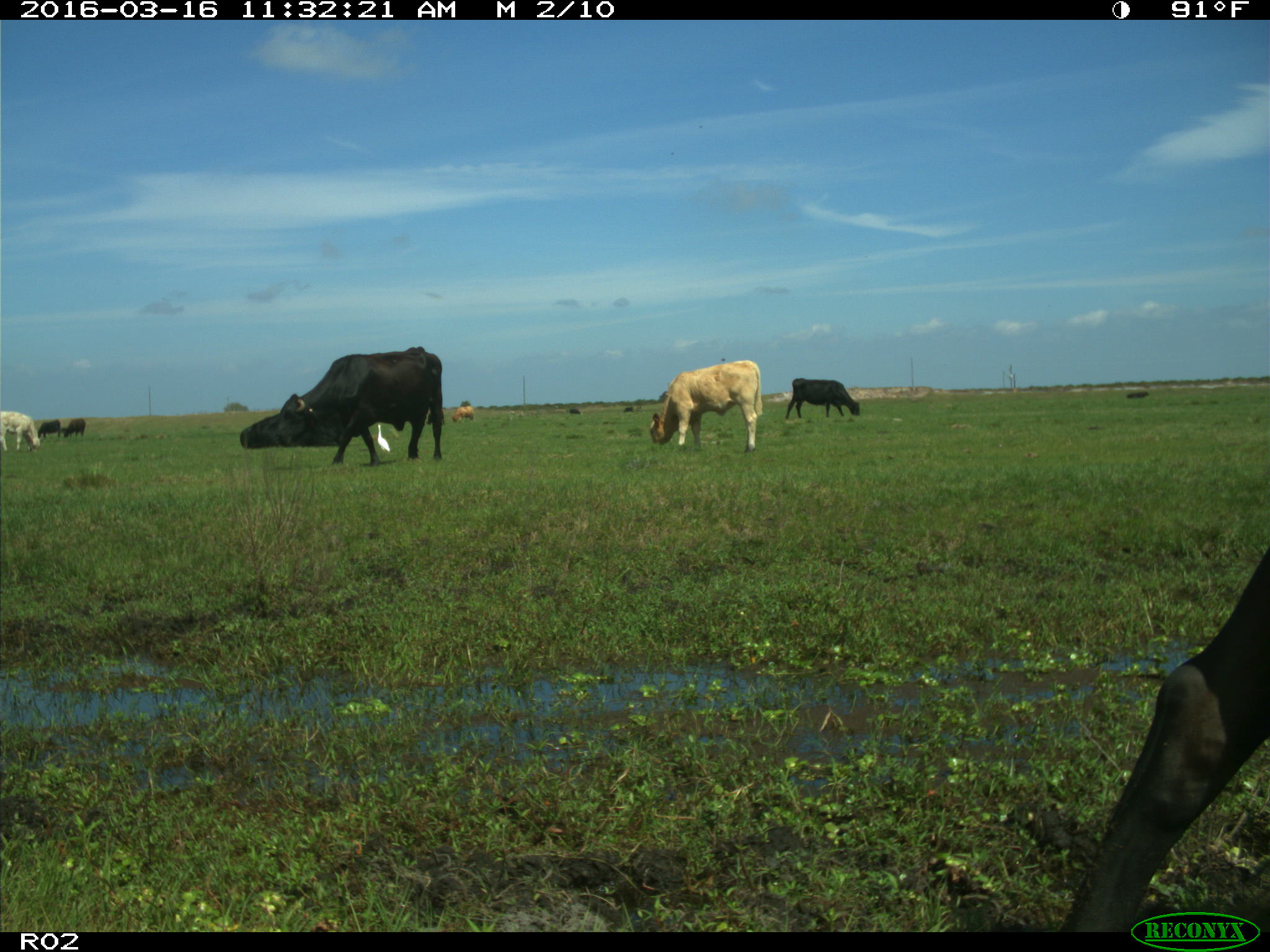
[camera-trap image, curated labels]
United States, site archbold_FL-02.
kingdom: Animalia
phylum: Chordata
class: Mammalia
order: Artiodactyla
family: Bovidae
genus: Bos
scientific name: Bos taurus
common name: domestic cow